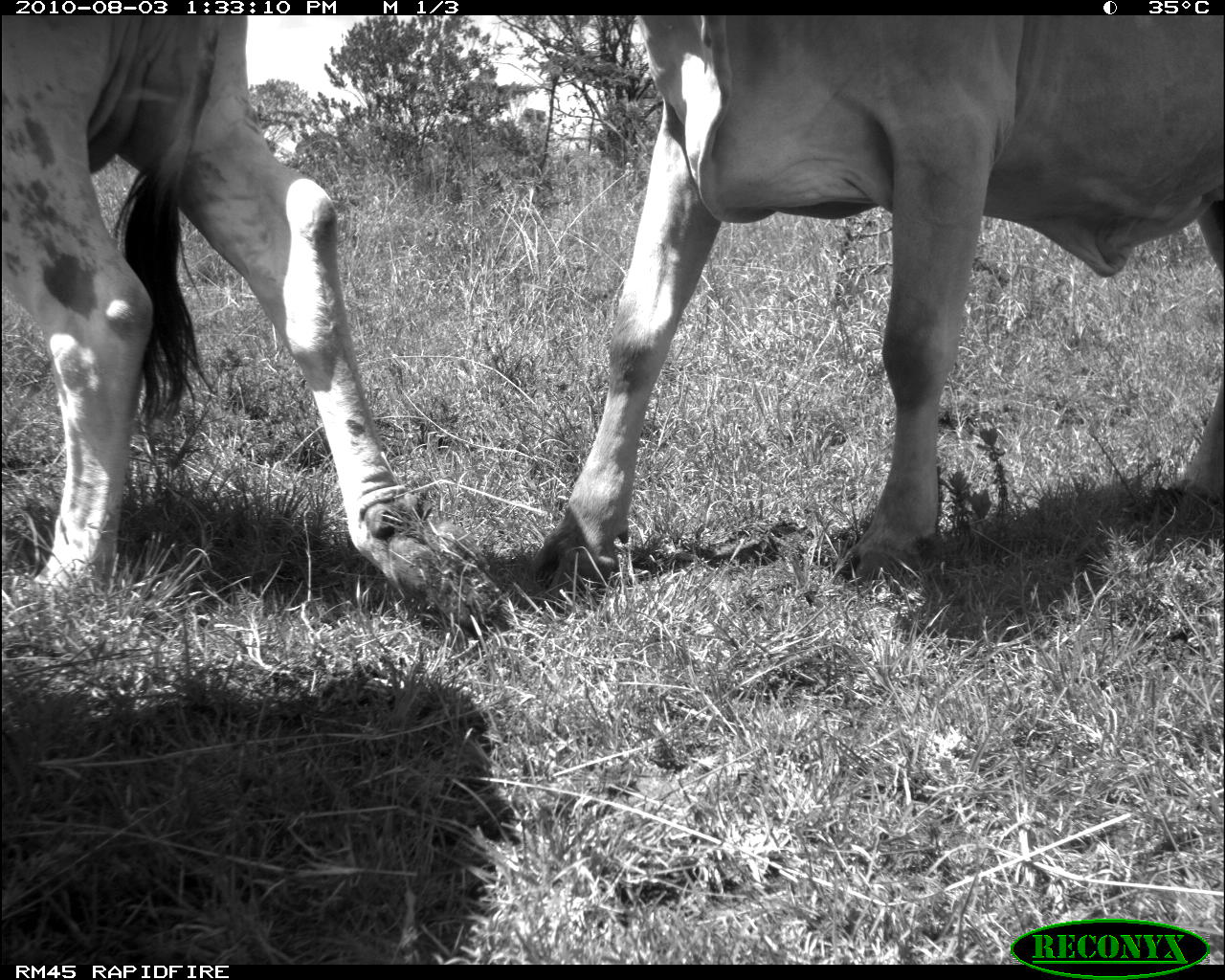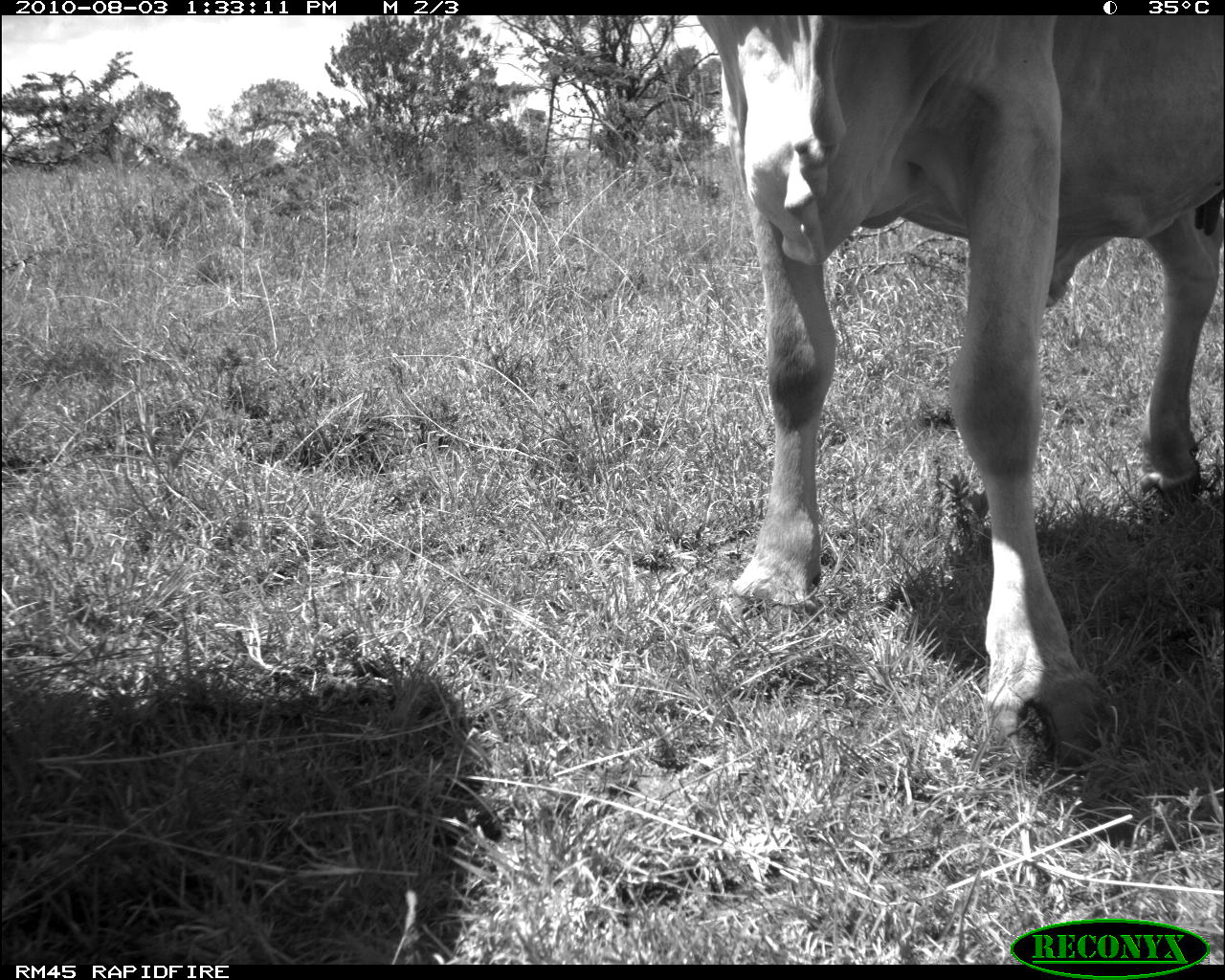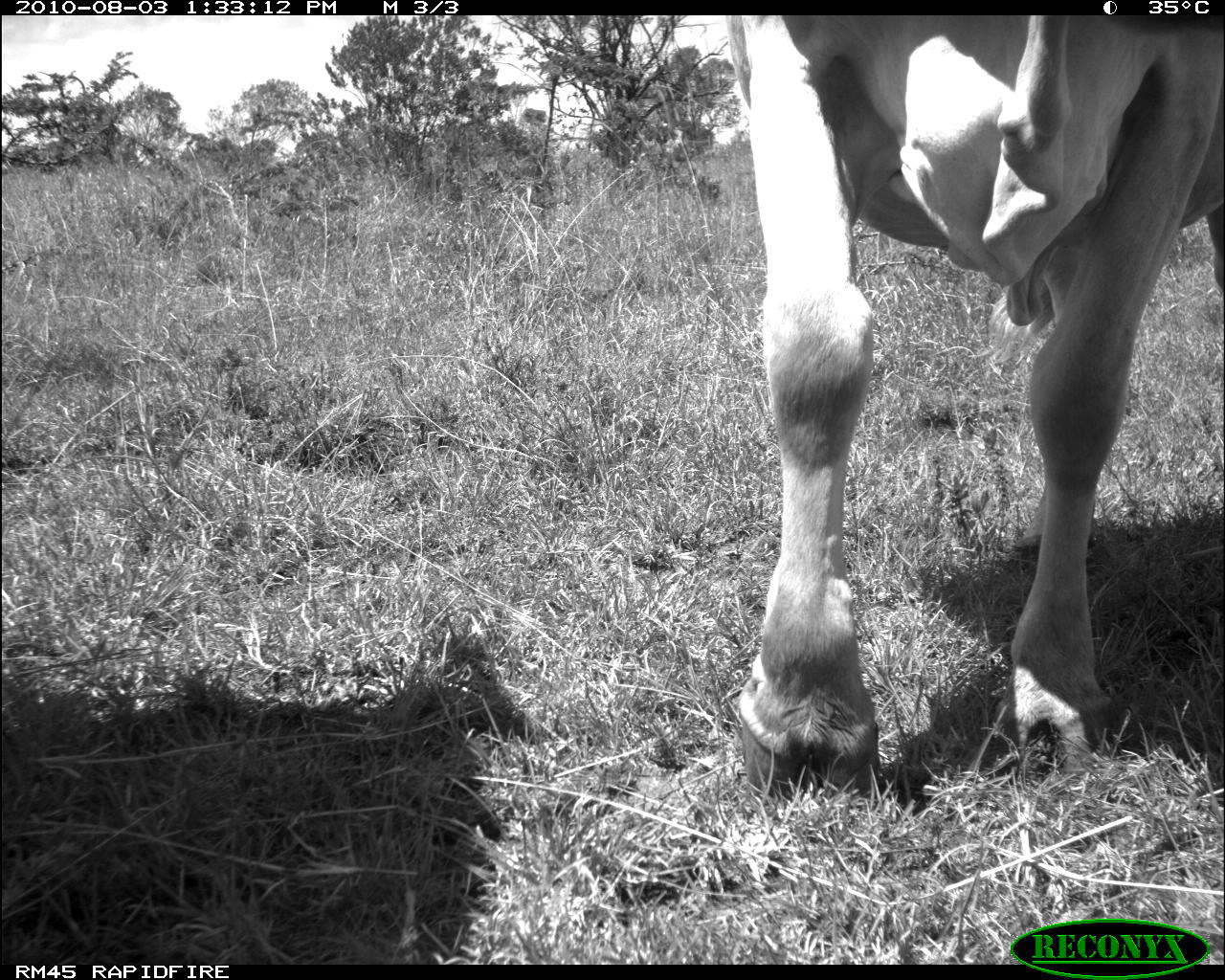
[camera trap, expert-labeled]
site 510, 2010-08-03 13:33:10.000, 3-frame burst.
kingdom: Animalia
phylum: Chordata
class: Mammalia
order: Artiodactyla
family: Bovidae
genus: Bos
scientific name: Bos taurus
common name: domestic cattle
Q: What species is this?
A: Bos taurus (domestic cattle).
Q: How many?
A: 2.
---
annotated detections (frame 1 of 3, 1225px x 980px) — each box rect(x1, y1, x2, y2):
bos taurus: rect(524, 15, 1222, 612); rect(0, 15, 503, 635)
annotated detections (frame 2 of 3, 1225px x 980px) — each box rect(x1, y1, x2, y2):
bos taurus: rect(692, 15, 1222, 781)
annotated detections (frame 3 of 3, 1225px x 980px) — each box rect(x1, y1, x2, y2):
bos taurus: rect(724, 15, 1225, 806)